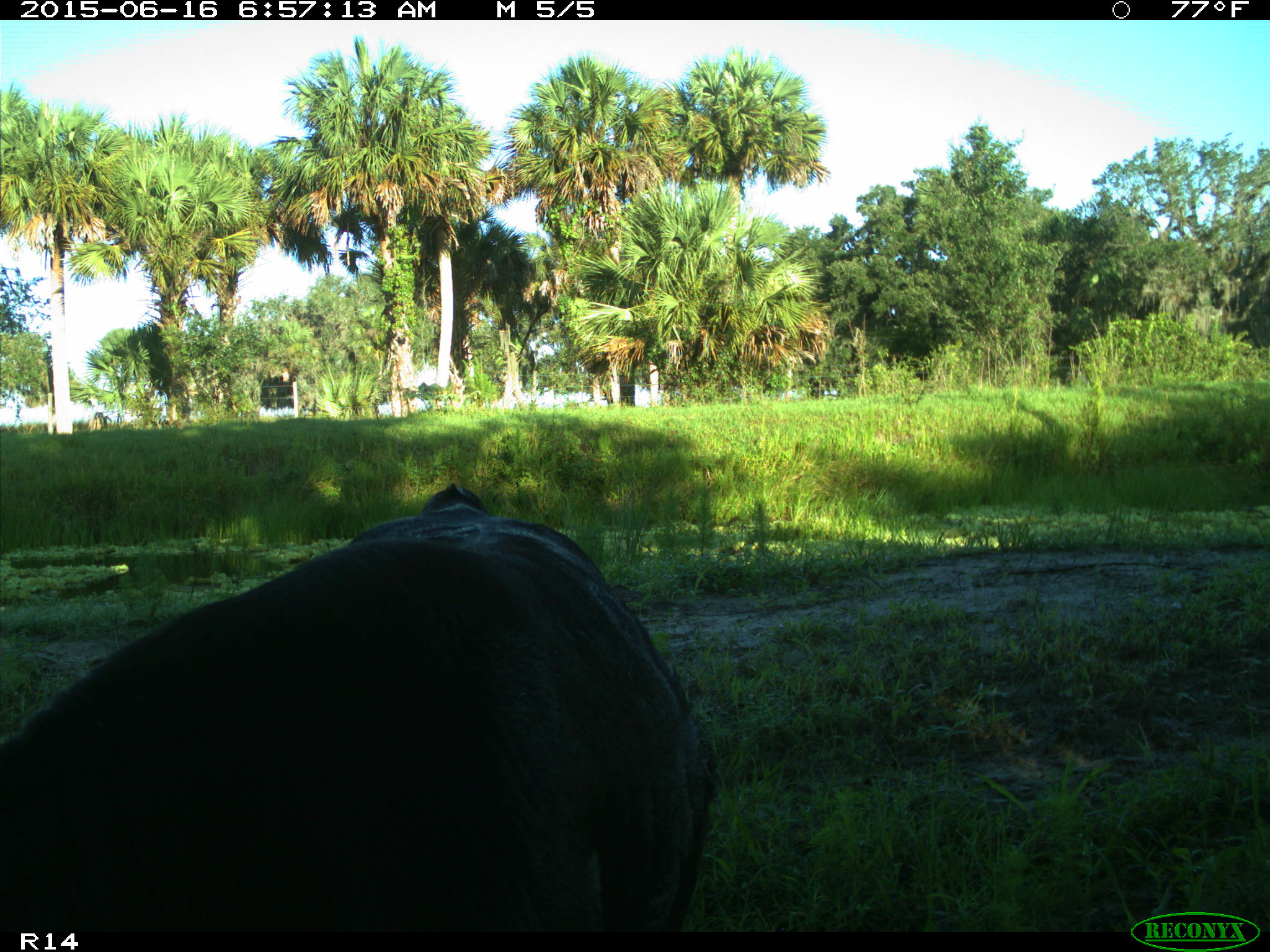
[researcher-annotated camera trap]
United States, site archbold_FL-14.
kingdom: Animalia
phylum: Chordata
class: Mammalia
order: Artiodactyla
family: Bovidae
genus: Bos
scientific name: Bos taurus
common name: domestic cow